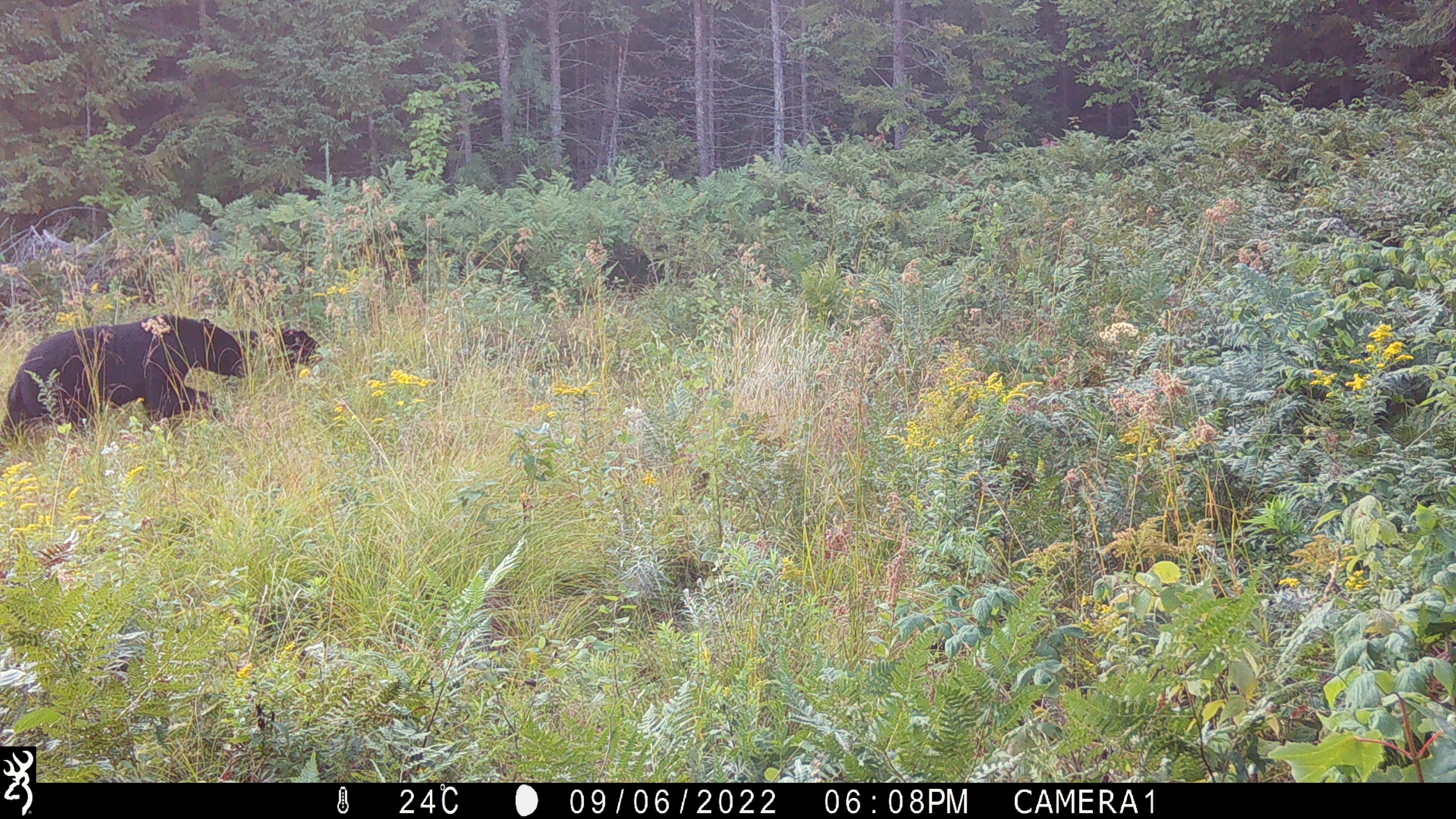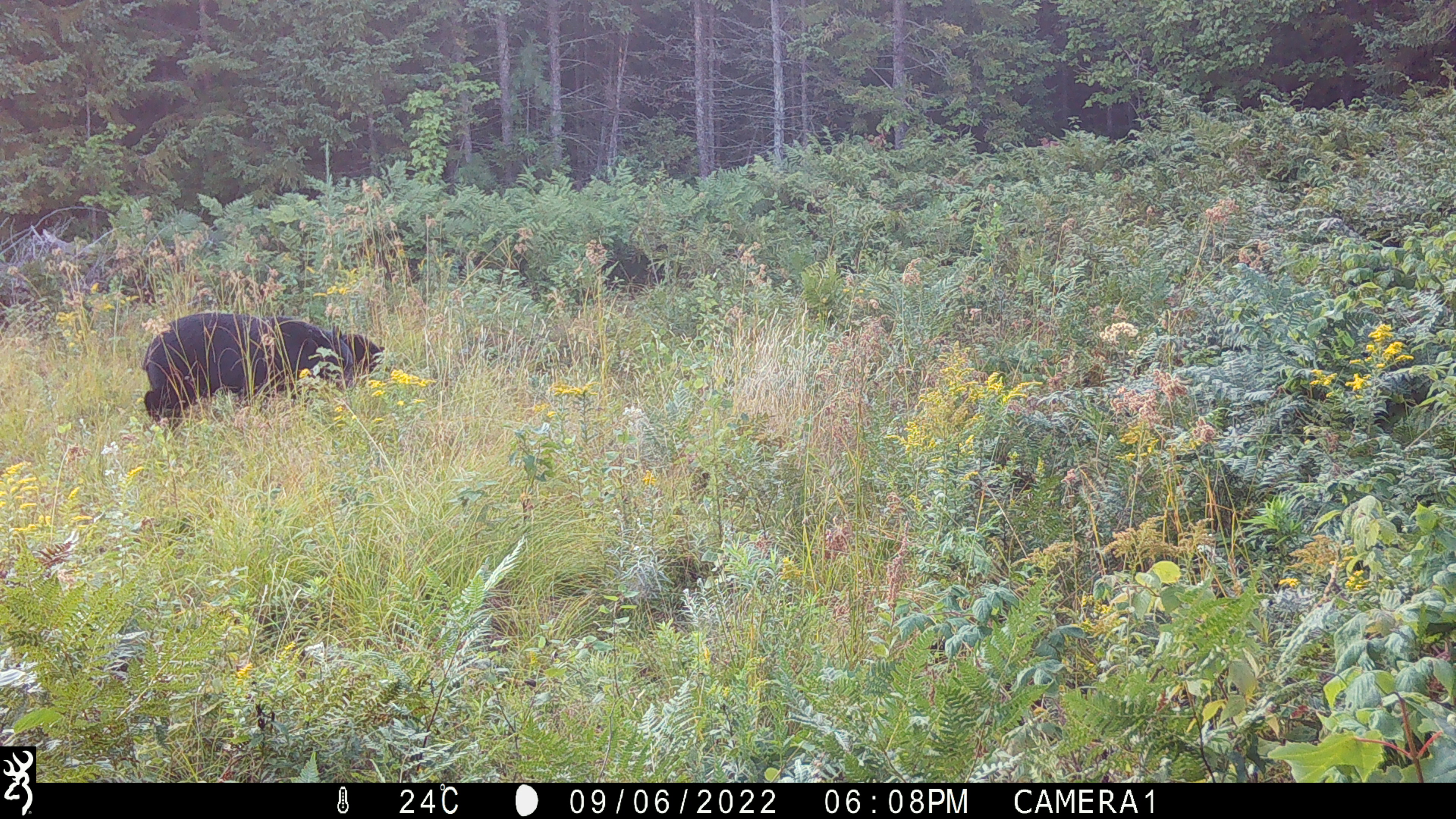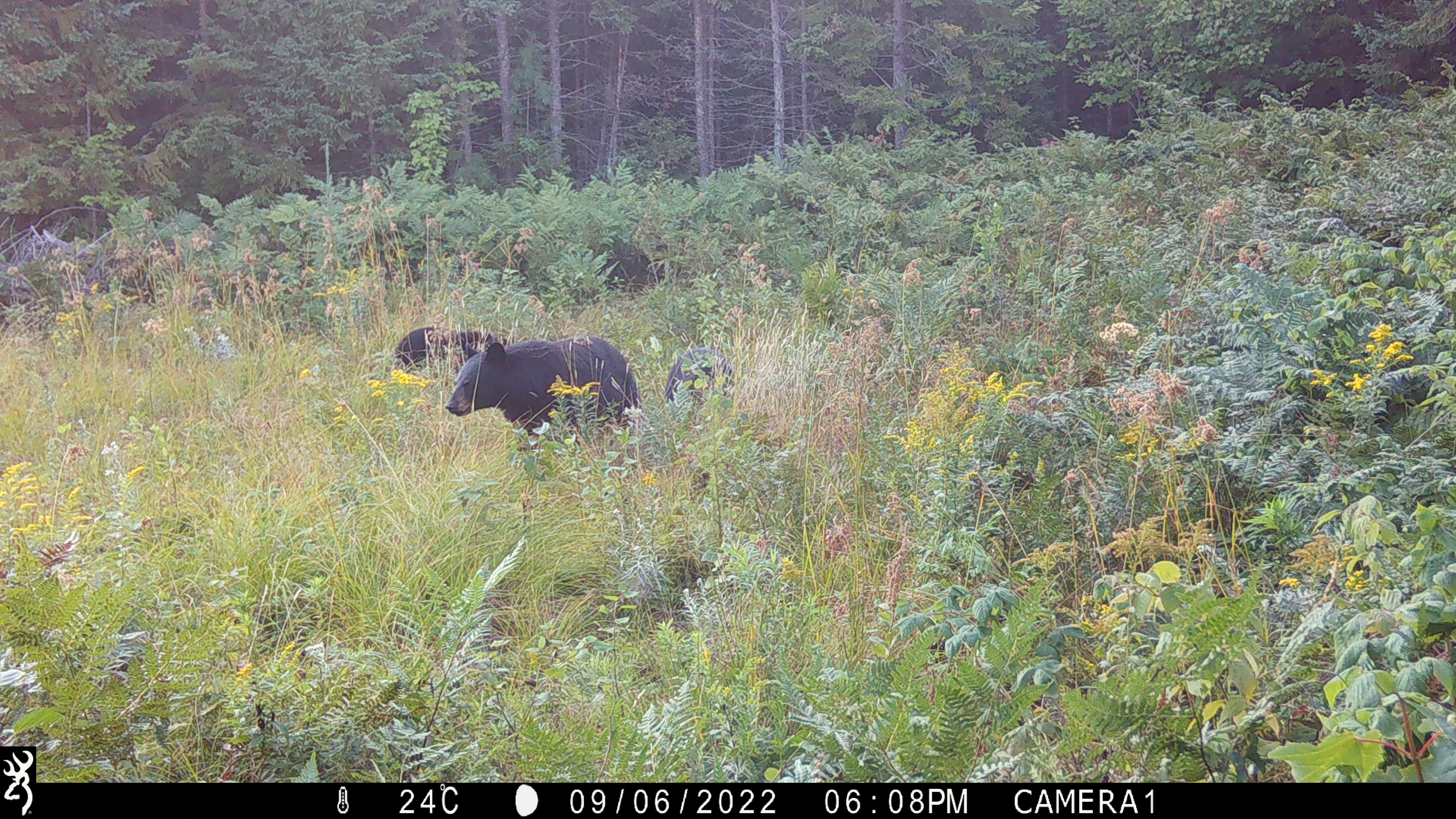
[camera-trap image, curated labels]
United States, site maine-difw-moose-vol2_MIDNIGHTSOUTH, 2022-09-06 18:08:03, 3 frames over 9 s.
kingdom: Animalia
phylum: Chordata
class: Mammalia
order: Carnivora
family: Ursidae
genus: Ursus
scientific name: Ursus americanus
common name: black bear